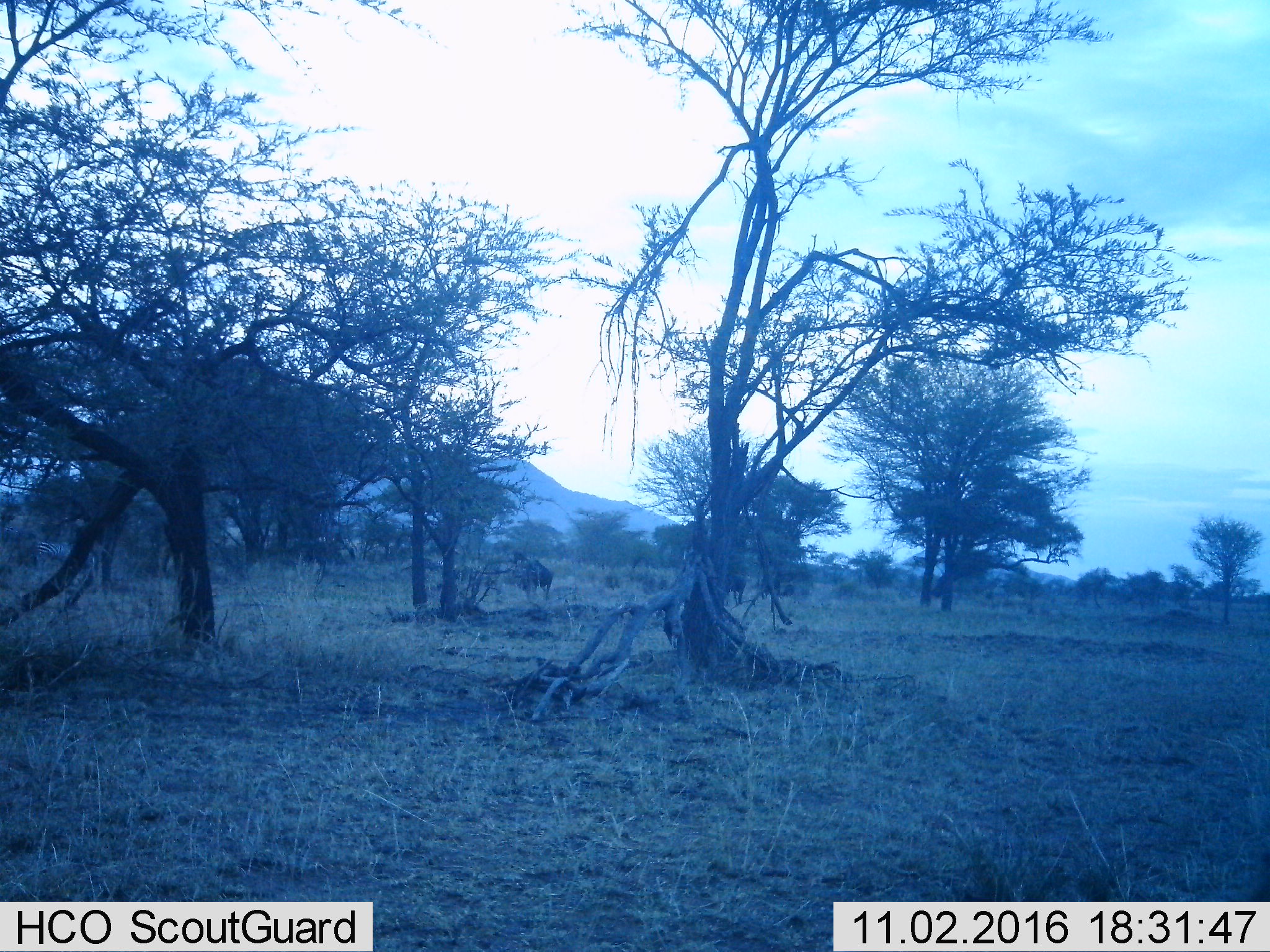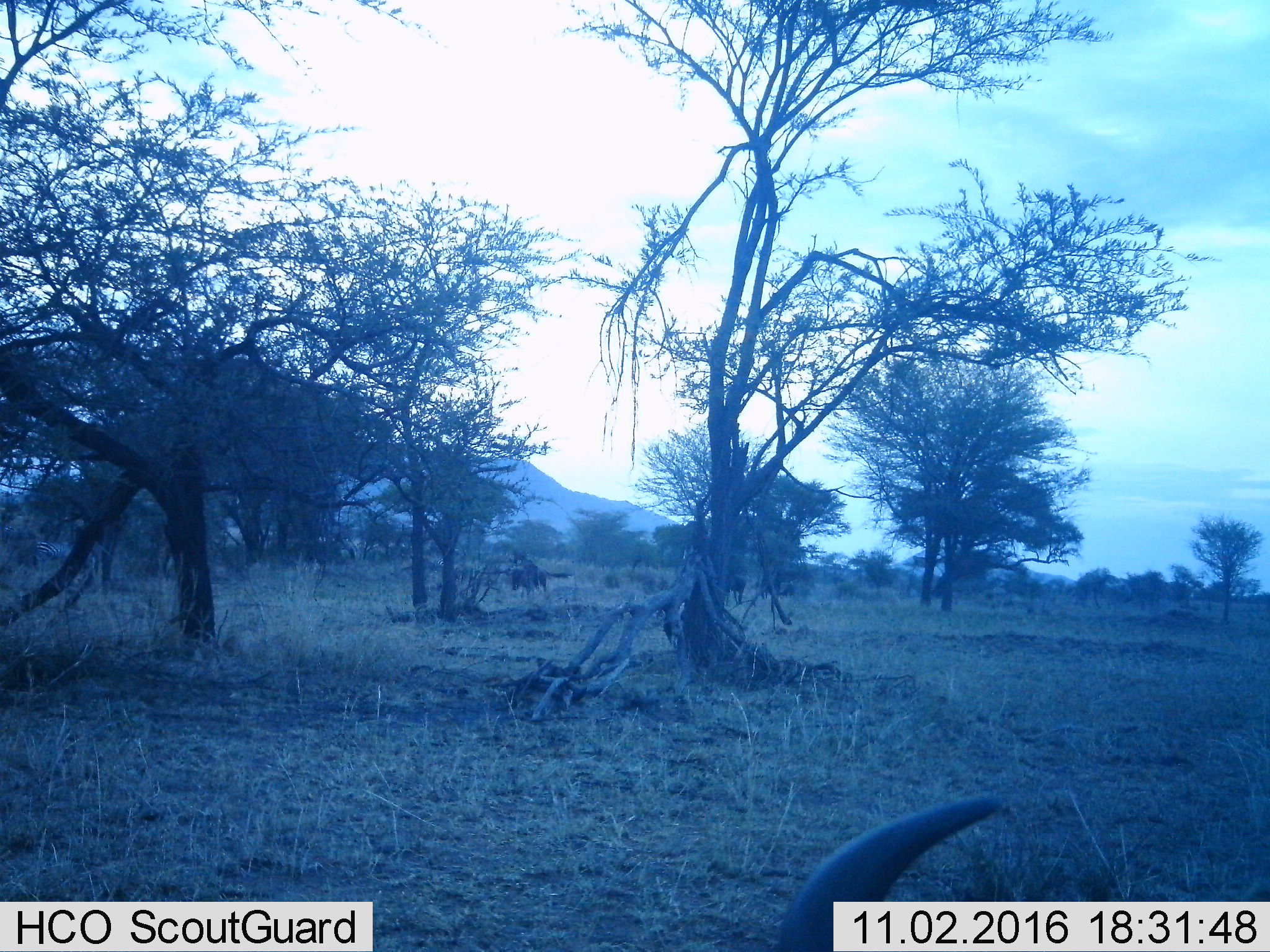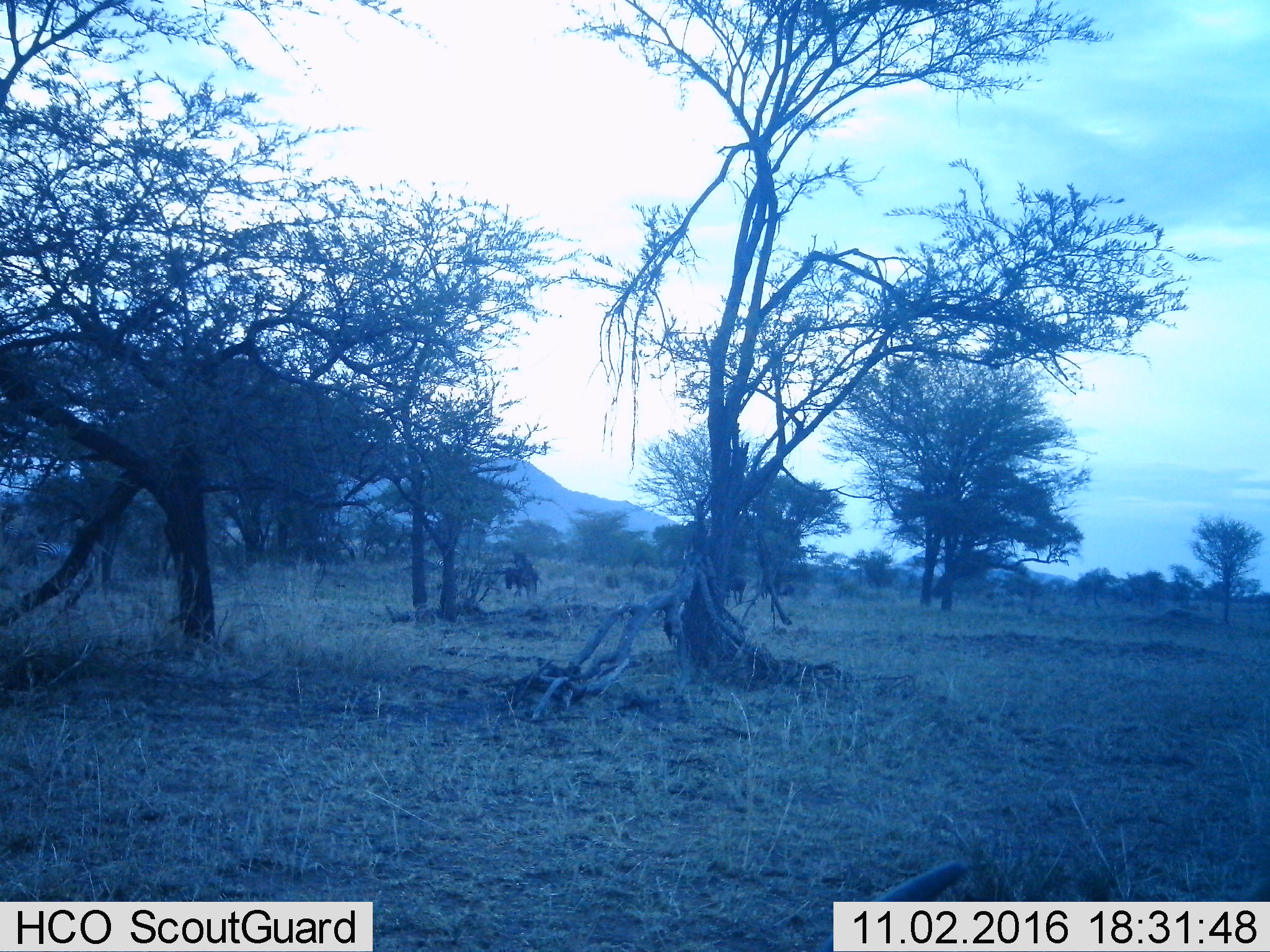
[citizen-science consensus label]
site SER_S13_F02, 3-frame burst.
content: unidentified animal